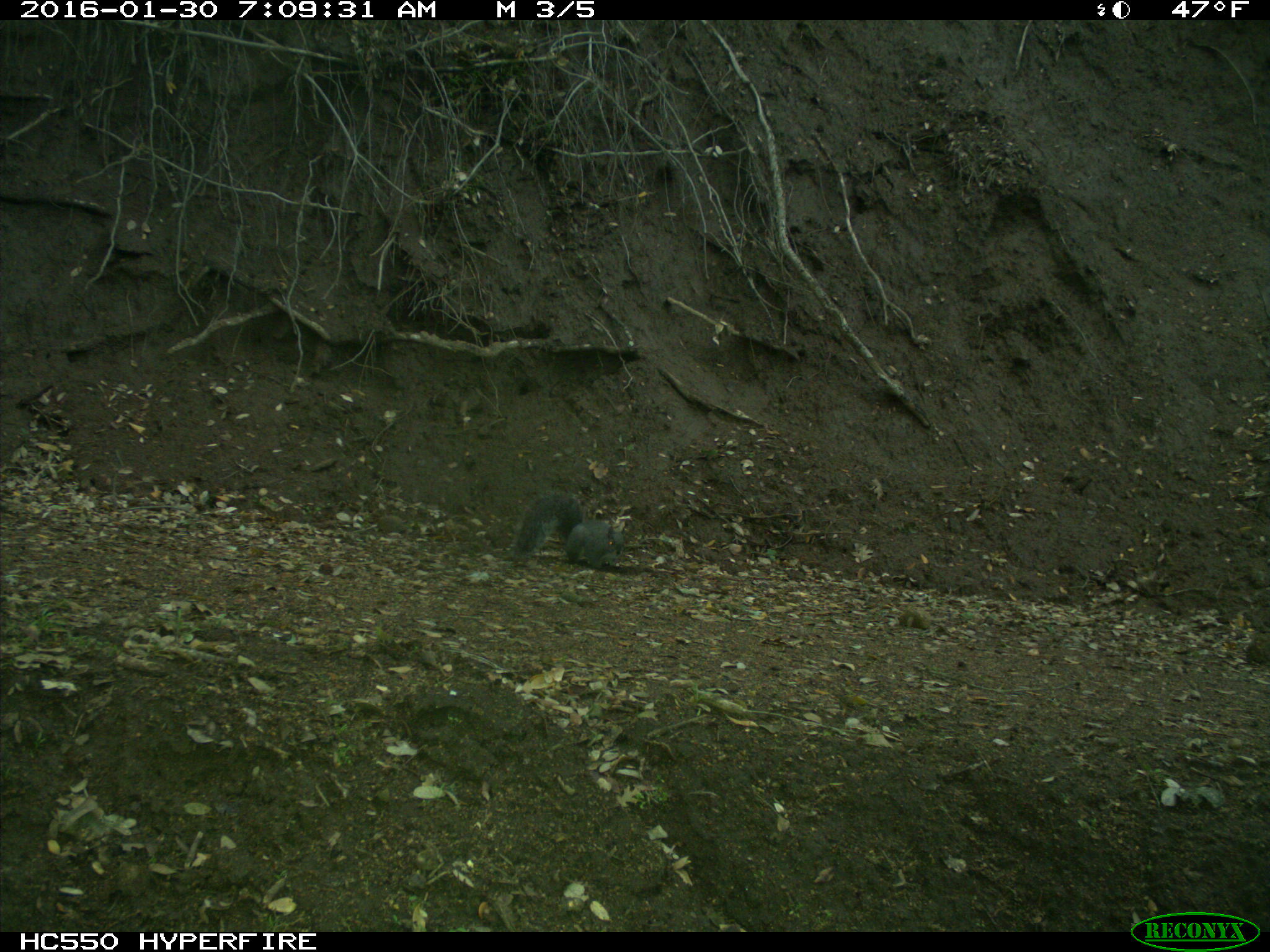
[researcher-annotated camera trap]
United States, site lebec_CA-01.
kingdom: Animalia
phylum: Chordata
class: Mammalia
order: Rodentia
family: Sciuridae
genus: Sciurus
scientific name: Sciurus carolinensis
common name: eastern gray squirrel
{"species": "Sciurus carolinensis (eastern gray squirrel)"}